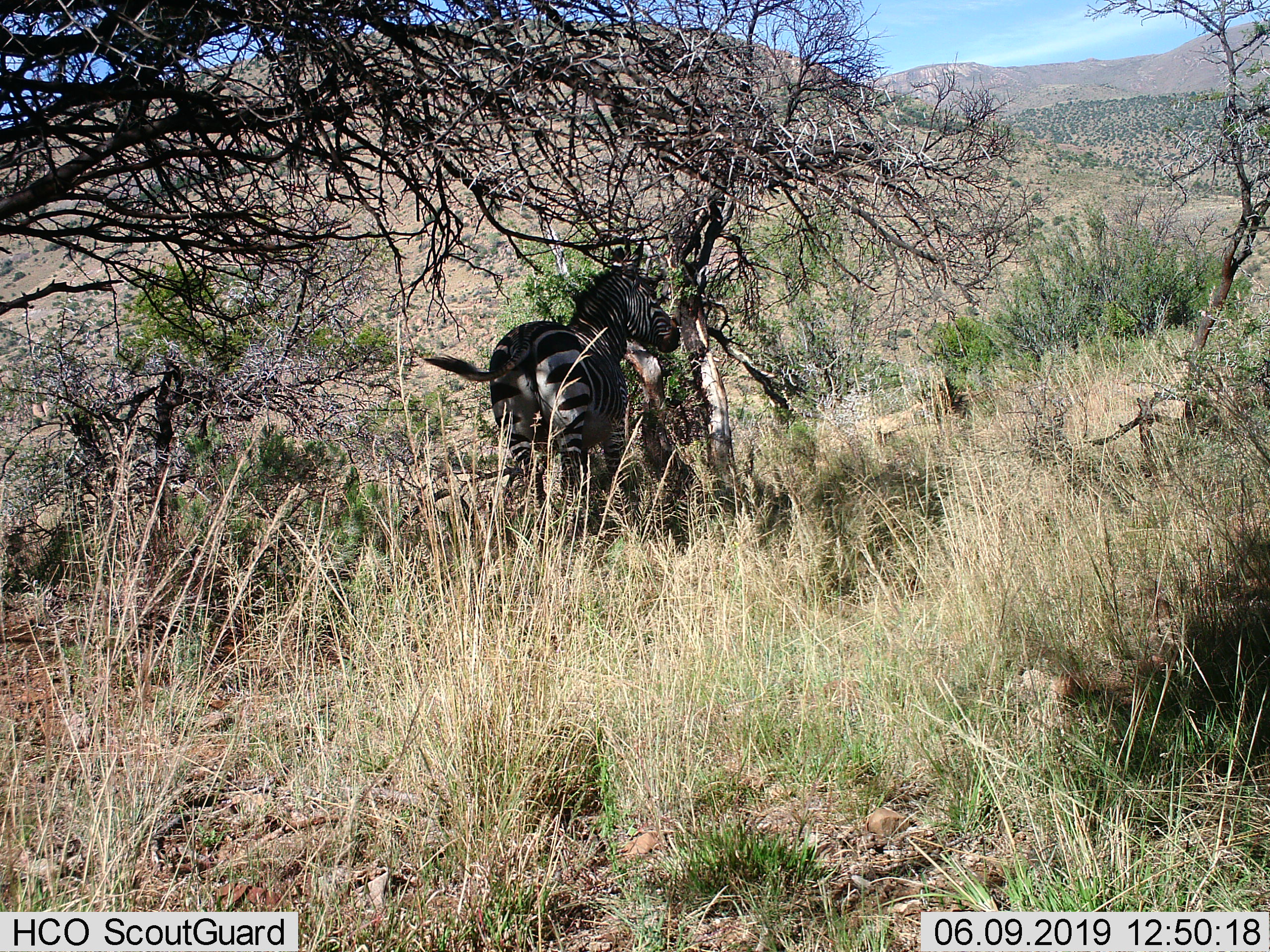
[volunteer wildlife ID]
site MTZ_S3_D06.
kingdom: Animalia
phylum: Chordata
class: Mammalia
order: Perissodactyla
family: Equidae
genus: Equus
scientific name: Equus zebra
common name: mountain zebra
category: zebramountain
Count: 1.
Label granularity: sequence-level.